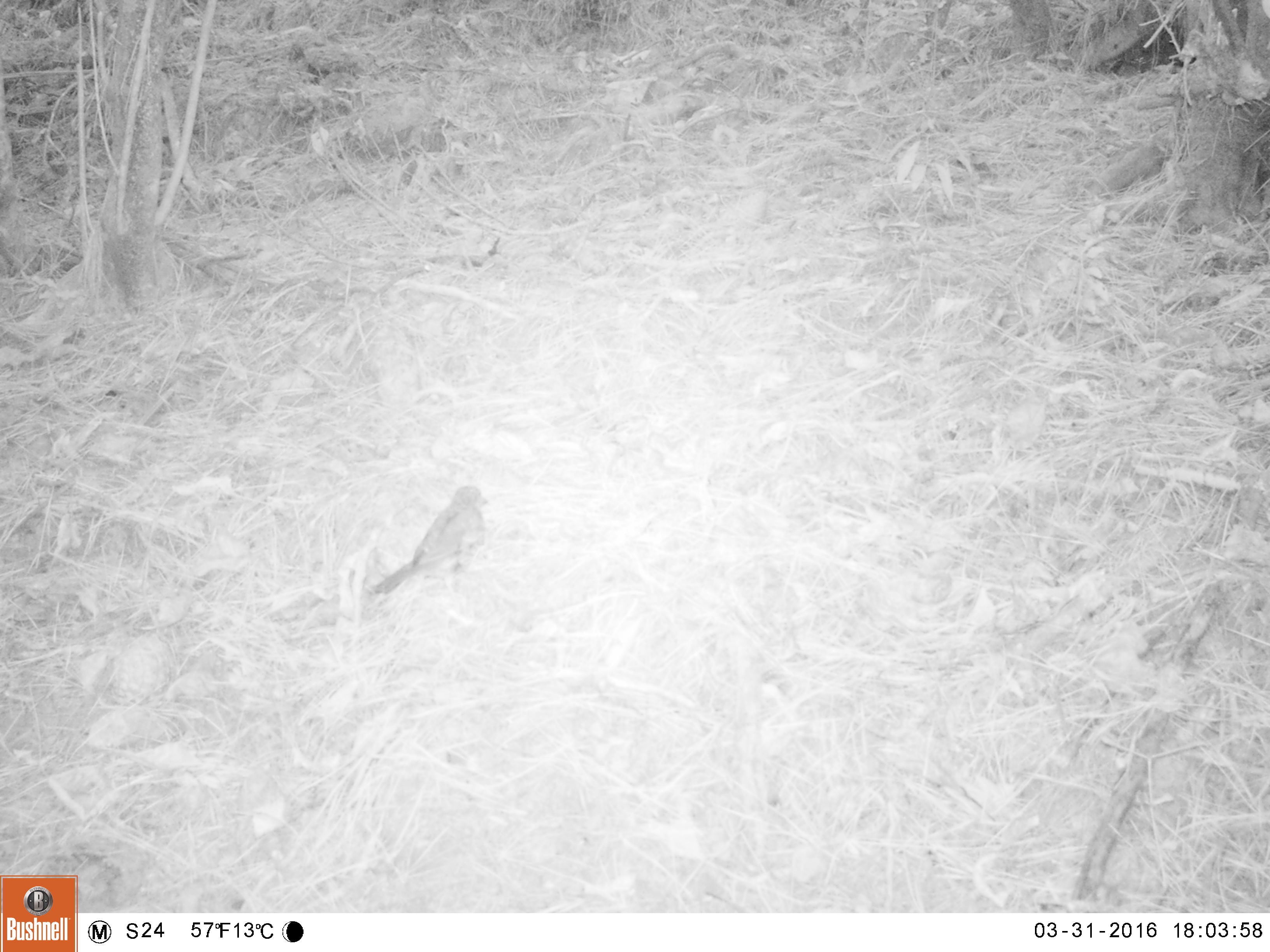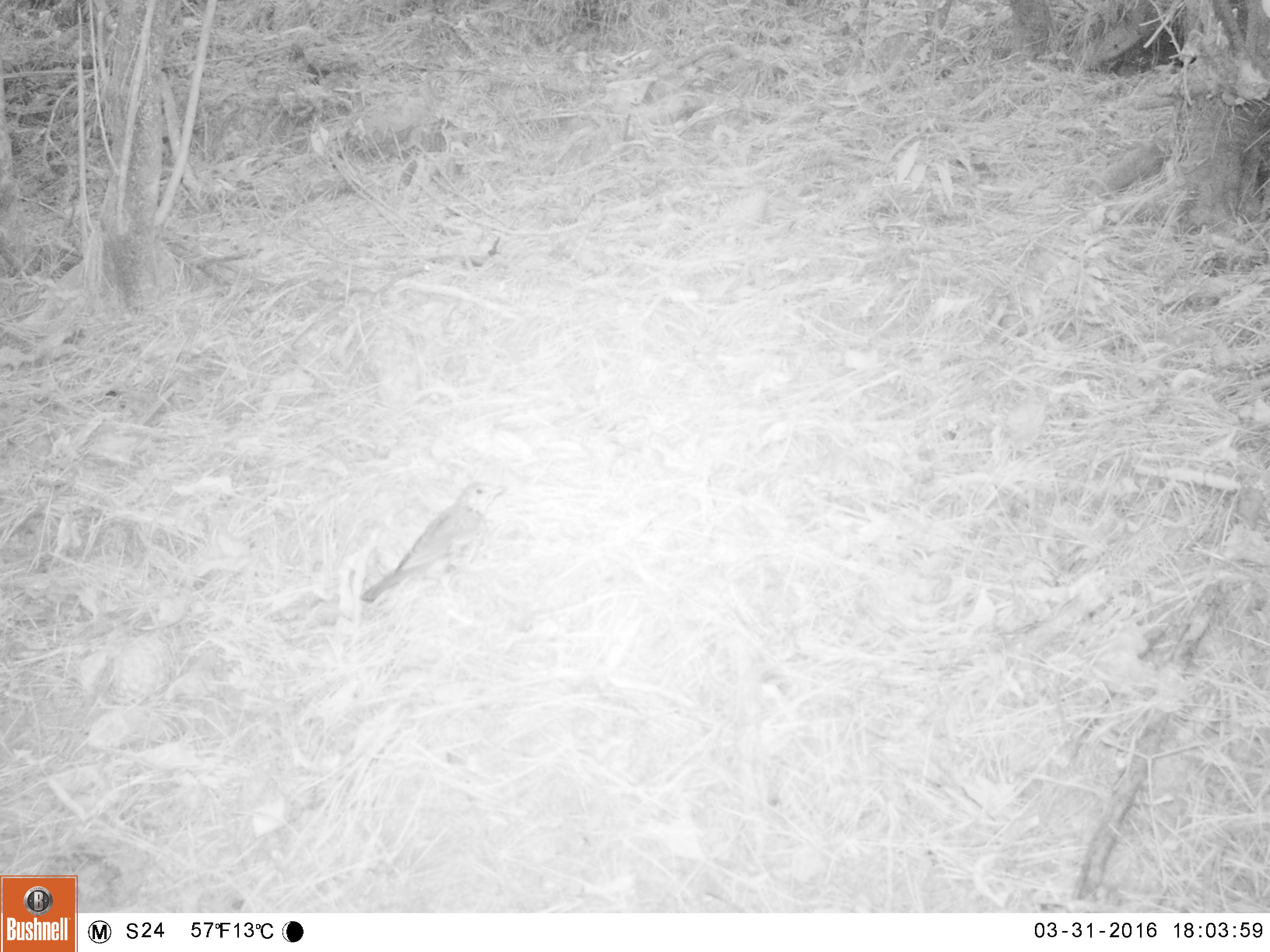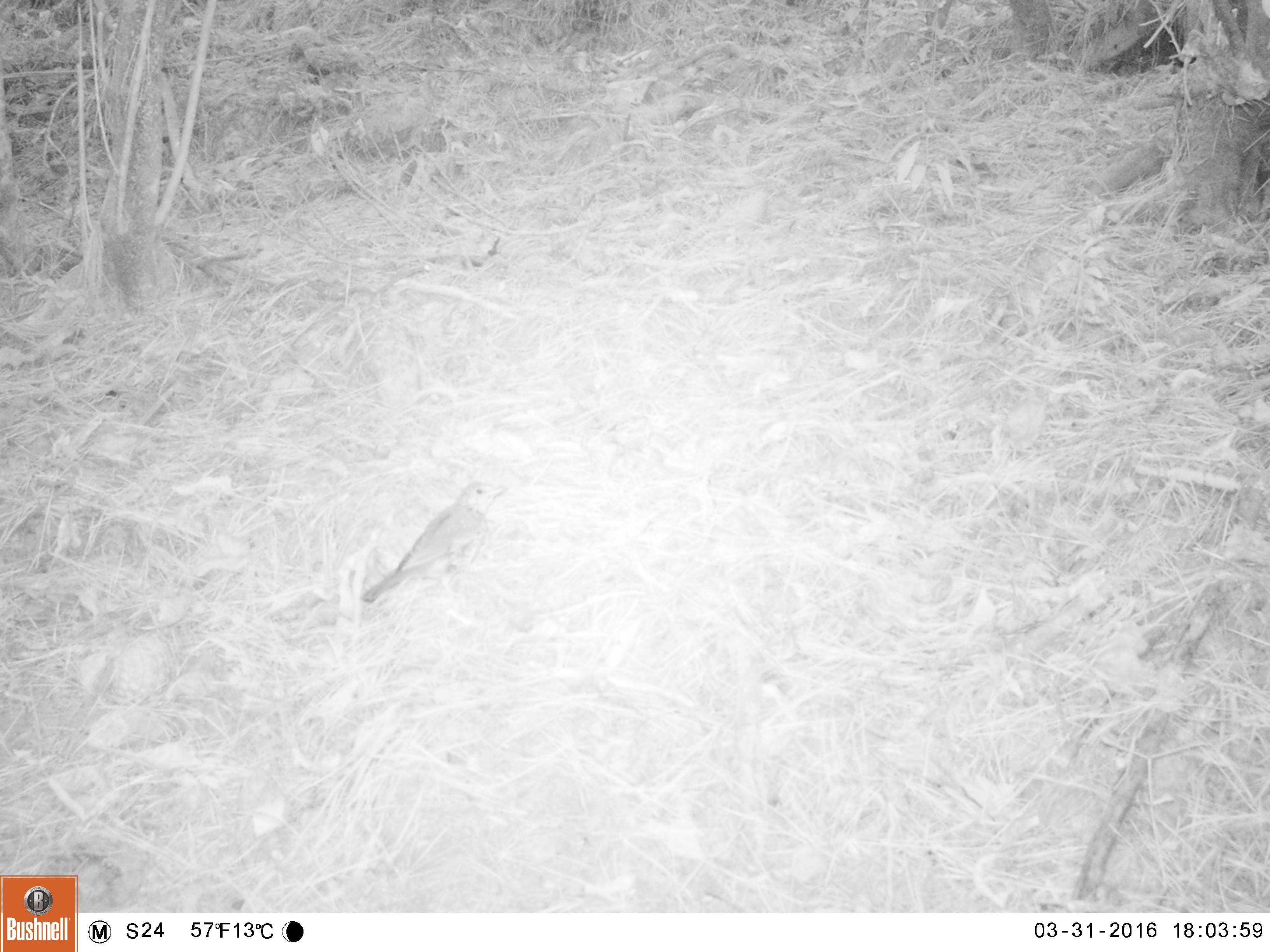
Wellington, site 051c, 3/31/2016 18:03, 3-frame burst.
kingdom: Animalia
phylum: Chordata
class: Aves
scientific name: Aves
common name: bird